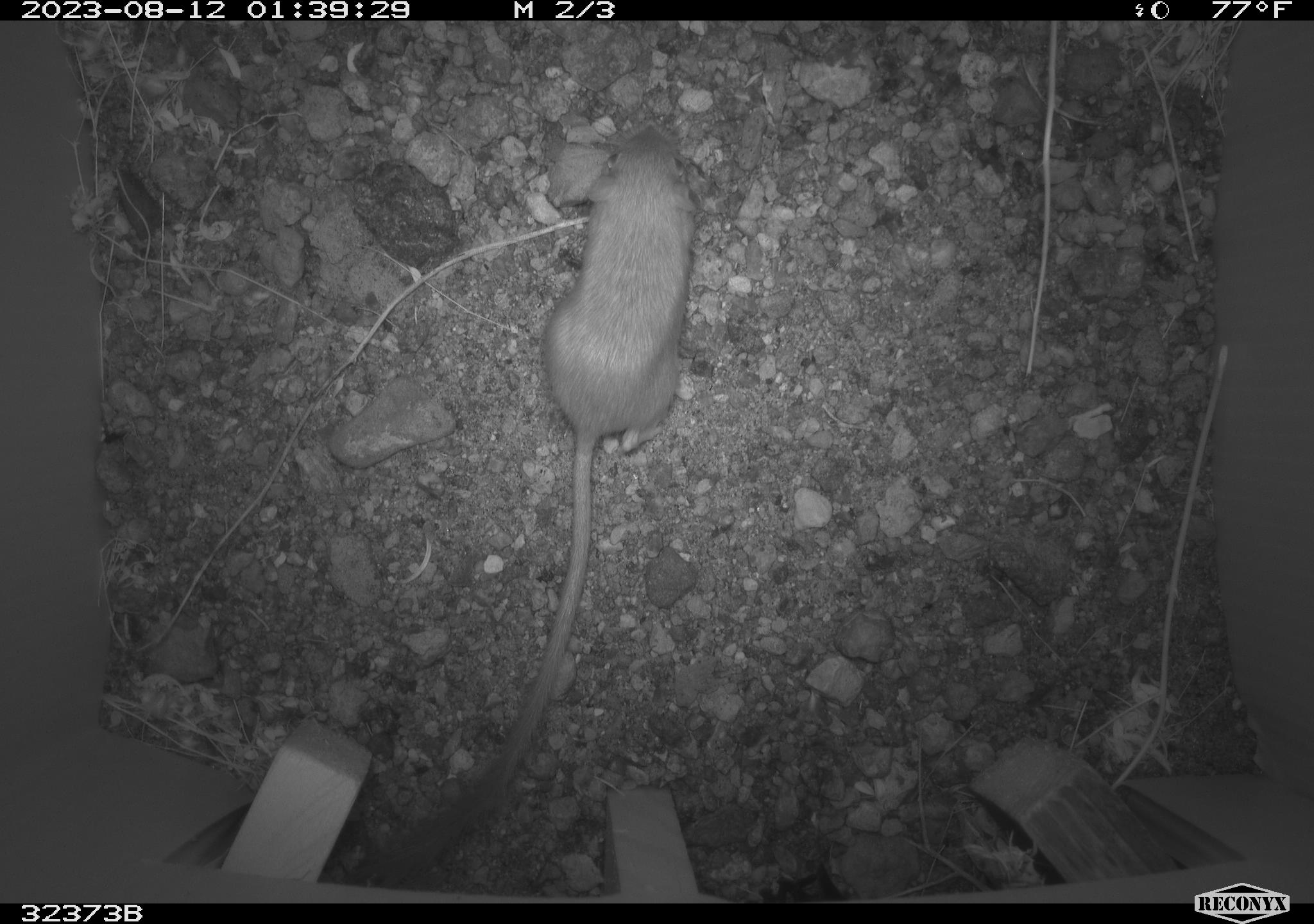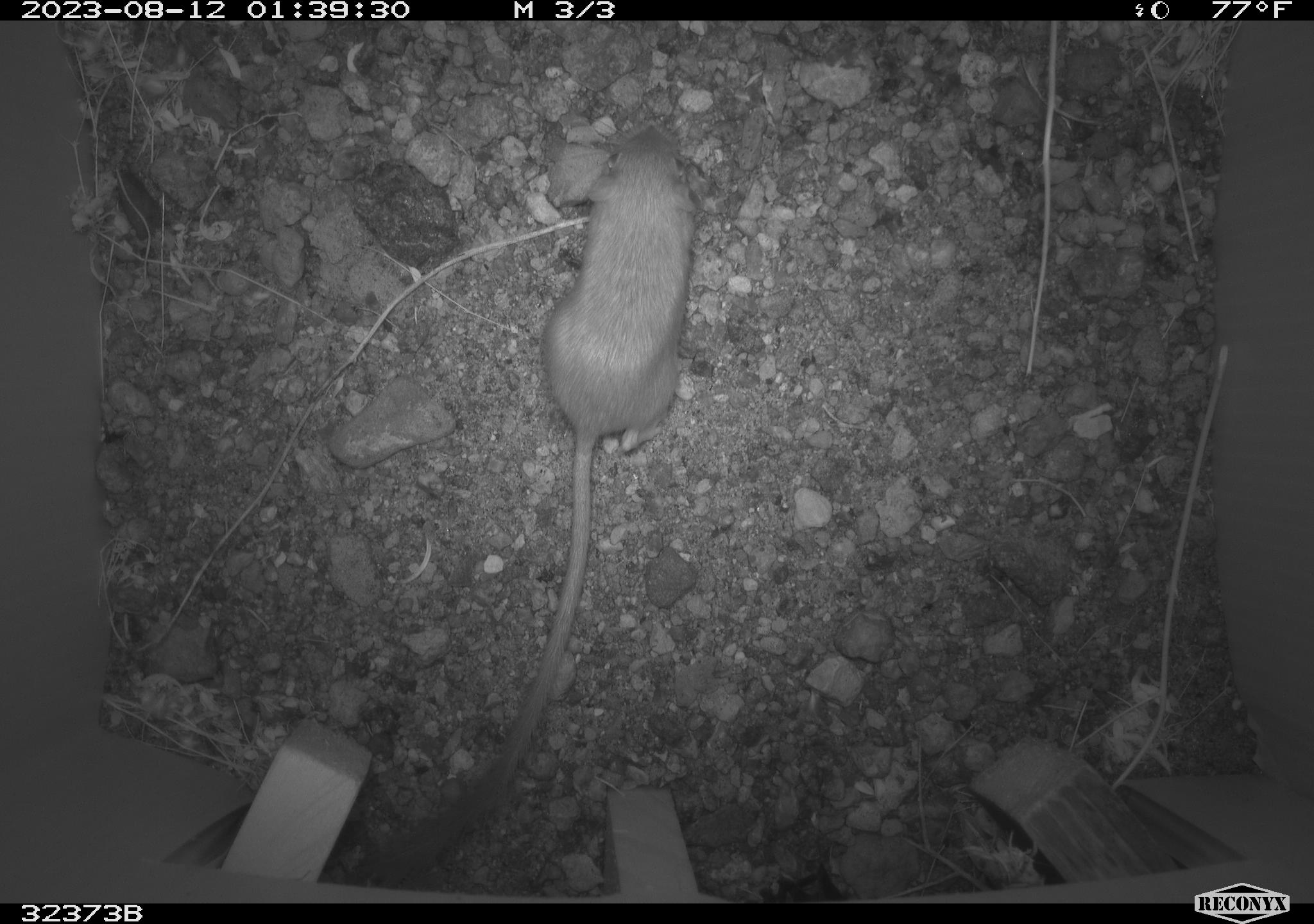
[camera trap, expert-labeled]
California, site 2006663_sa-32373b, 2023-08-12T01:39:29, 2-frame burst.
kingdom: Animalia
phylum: Chordata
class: Mammalia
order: Rodentia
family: Heteromyidae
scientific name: Heteromyidae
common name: kangaroo rats and pocket mice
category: heteromyidae family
Heteromyidae family (kangaroo rats and pocket mice) (Heteromyidae).